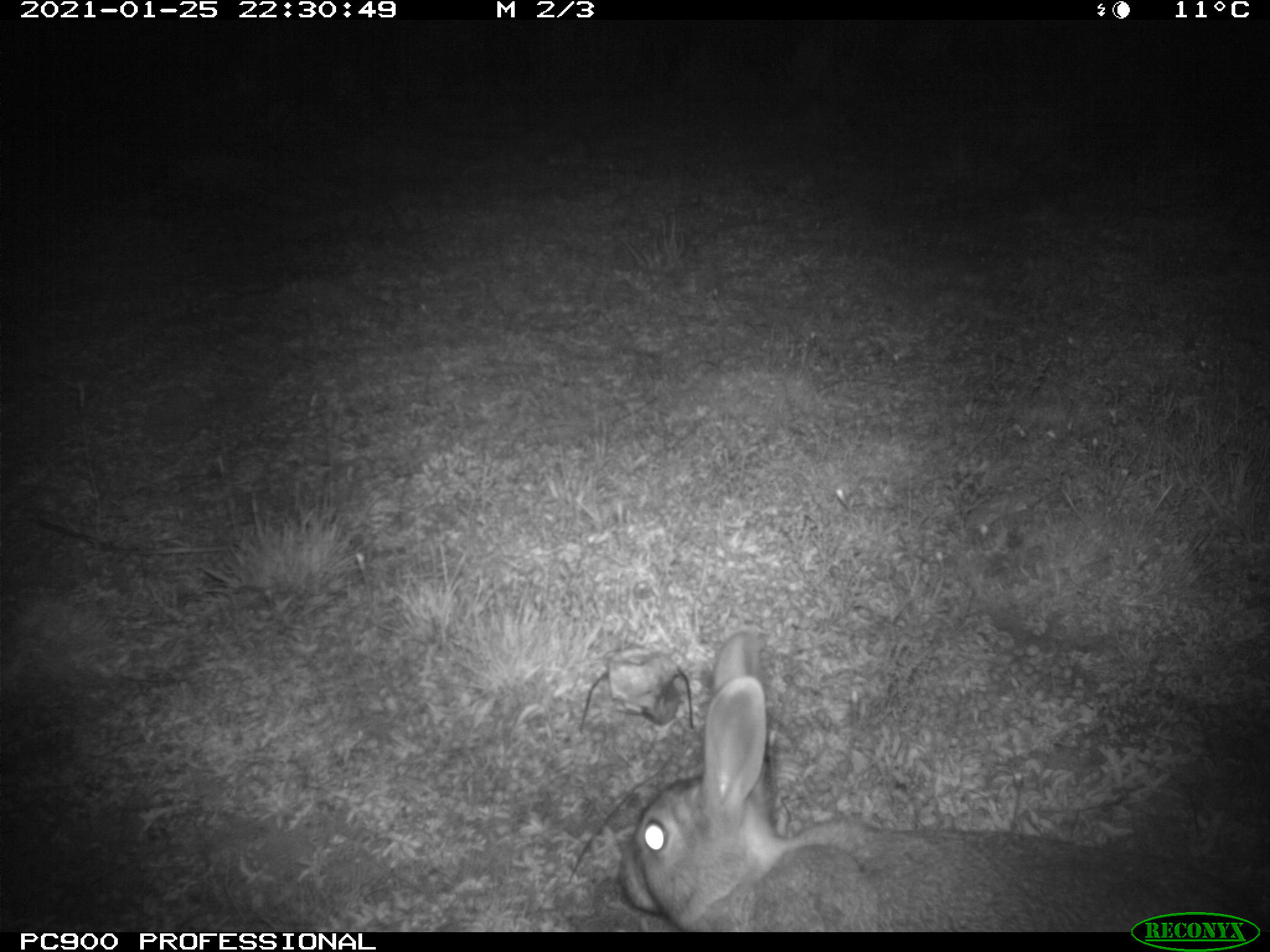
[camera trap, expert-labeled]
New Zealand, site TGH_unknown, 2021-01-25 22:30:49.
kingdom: Animalia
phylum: Chordata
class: Mammalia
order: Lagomorpha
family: Leporidae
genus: Oryctolagus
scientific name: Oryctolagus cuniculus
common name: european rabbit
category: rabbit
Rabbit (european rabbit) (Oryctolagus cuniculus).